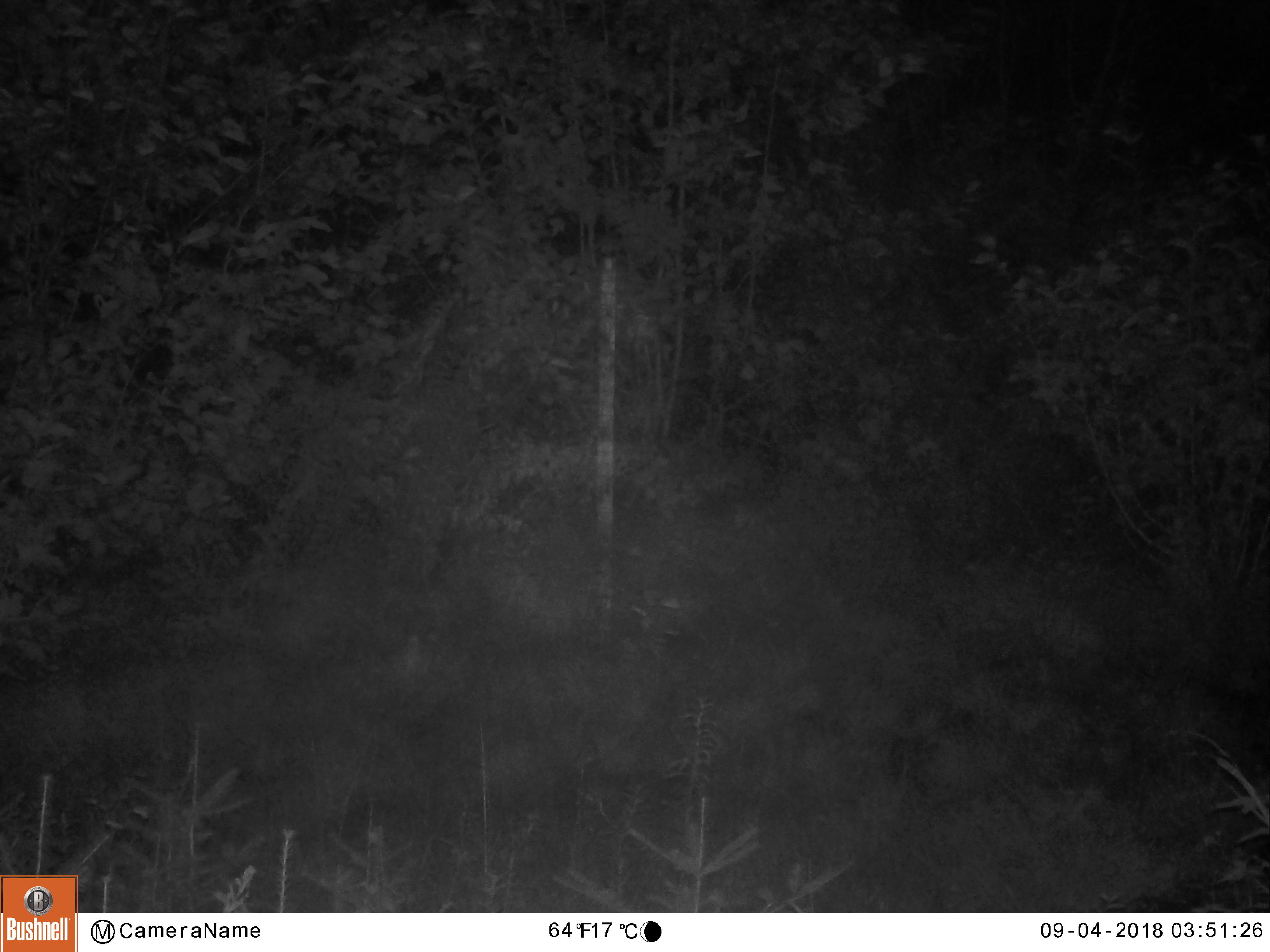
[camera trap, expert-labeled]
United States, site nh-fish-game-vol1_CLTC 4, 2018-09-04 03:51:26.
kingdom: Animalia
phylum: Chordata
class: Mammalia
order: Artiodactyla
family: Cervidae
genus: Alces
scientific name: Alces alces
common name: moose